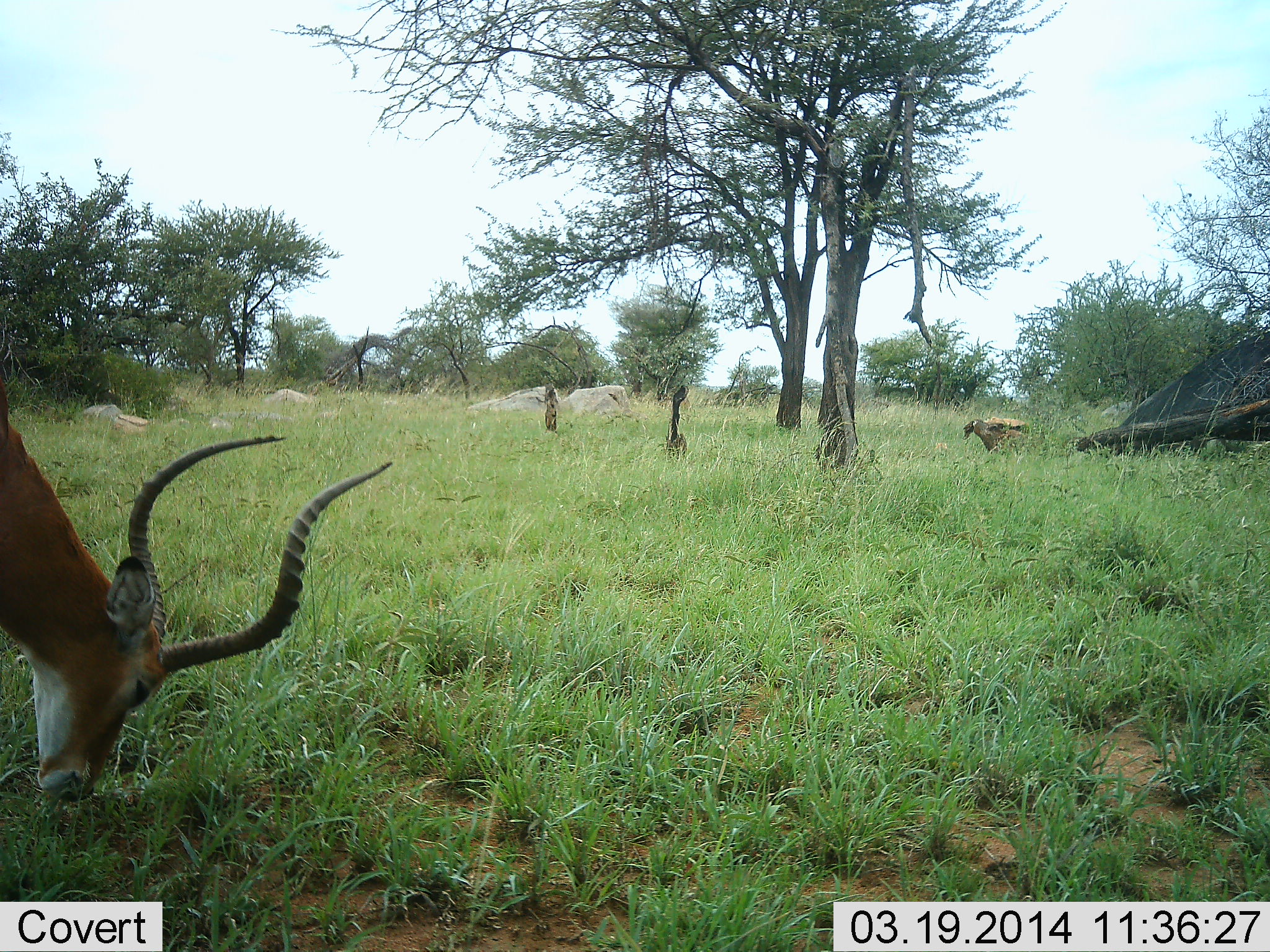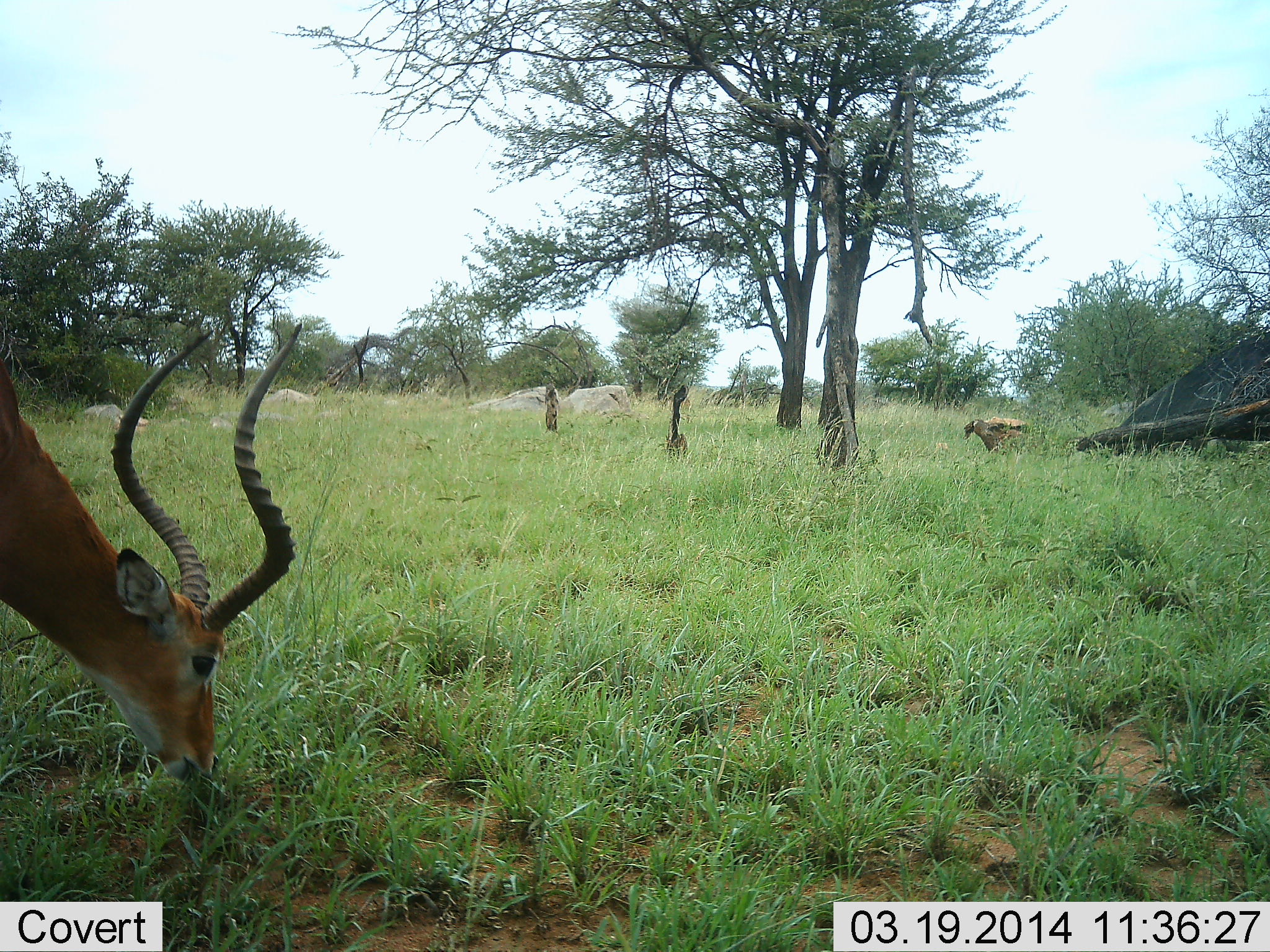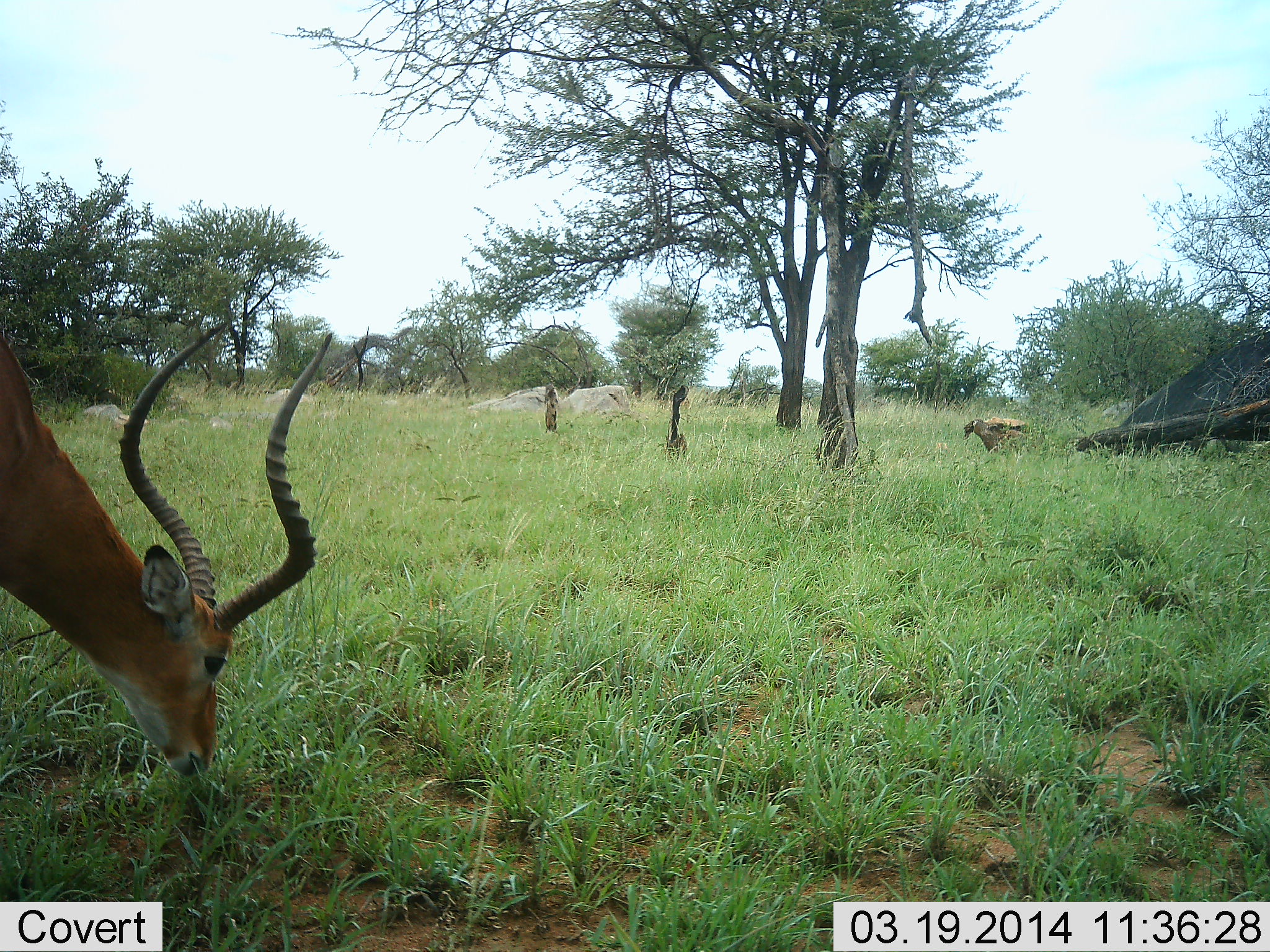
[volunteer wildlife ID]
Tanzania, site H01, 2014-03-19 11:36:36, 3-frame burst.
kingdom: Animalia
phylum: Chordata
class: Mammalia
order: Artiodactyla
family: Bovidae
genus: Aepyceros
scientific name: Aepyceros melampus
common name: impala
Impala (Aepyceros melampus), count 1. Behavior (volunteer vote fractions): standing 10%, resting 0%, moving 0%, interacting 0%. Young present (vote fraction): 0%. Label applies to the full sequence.